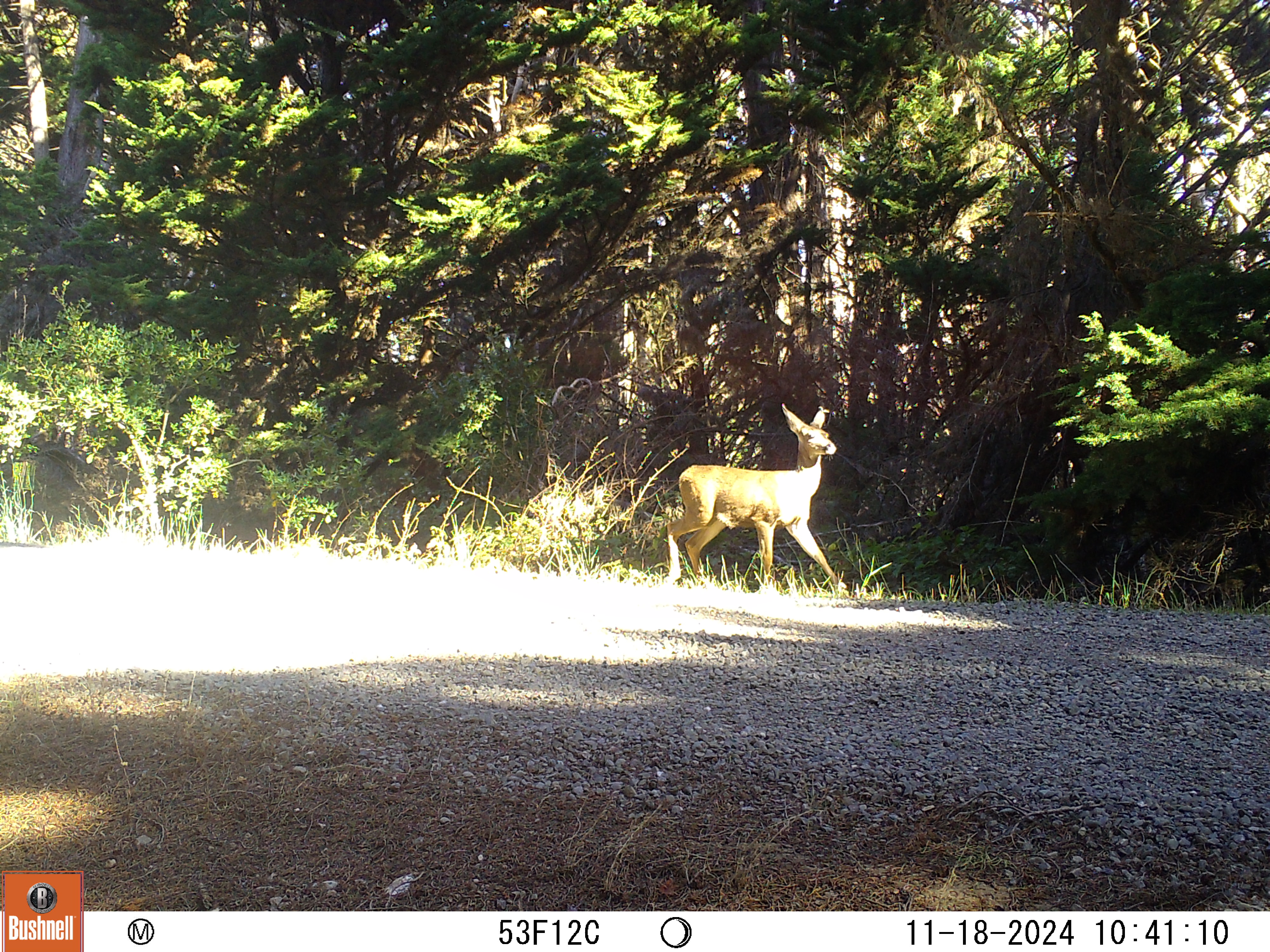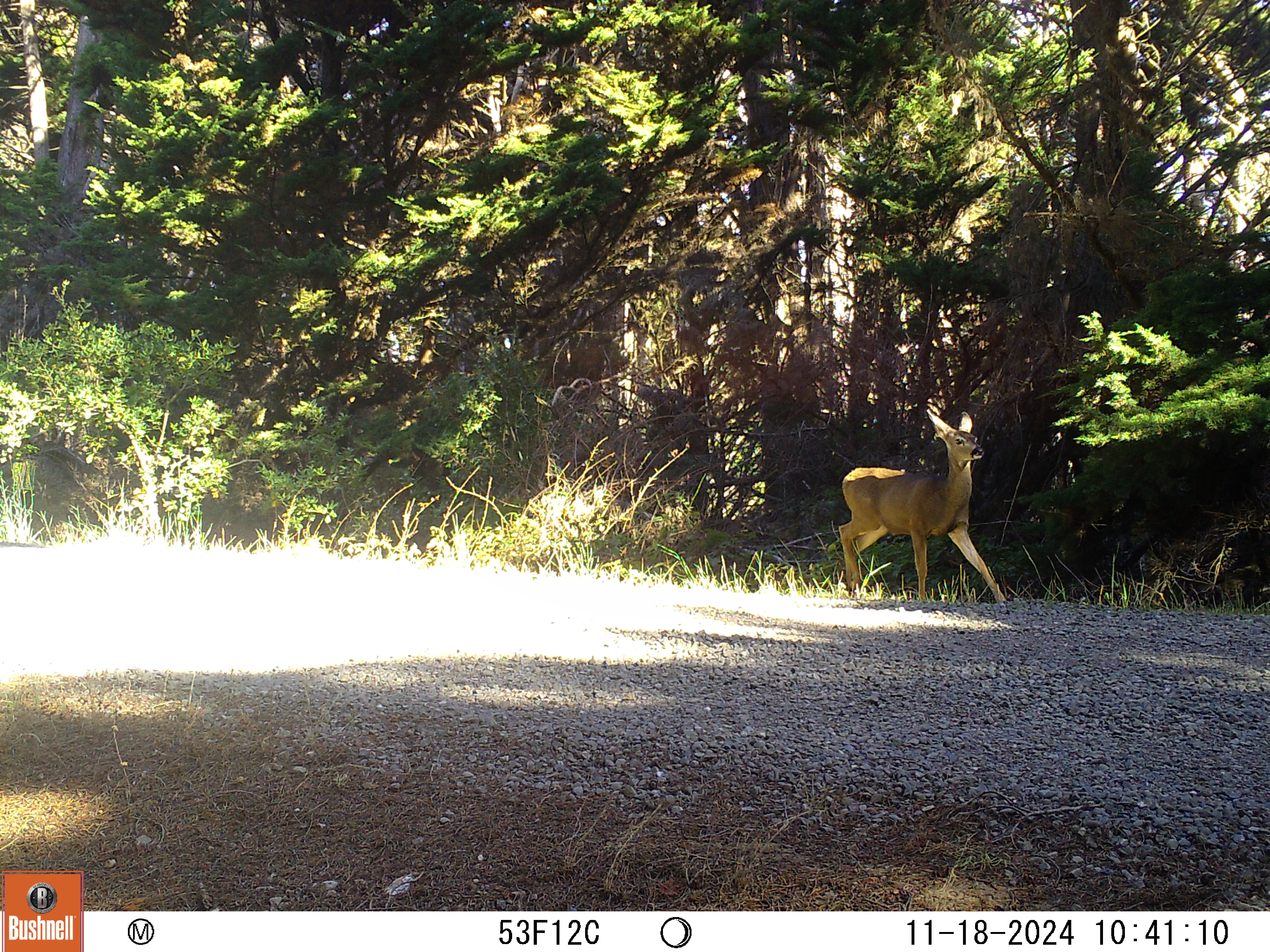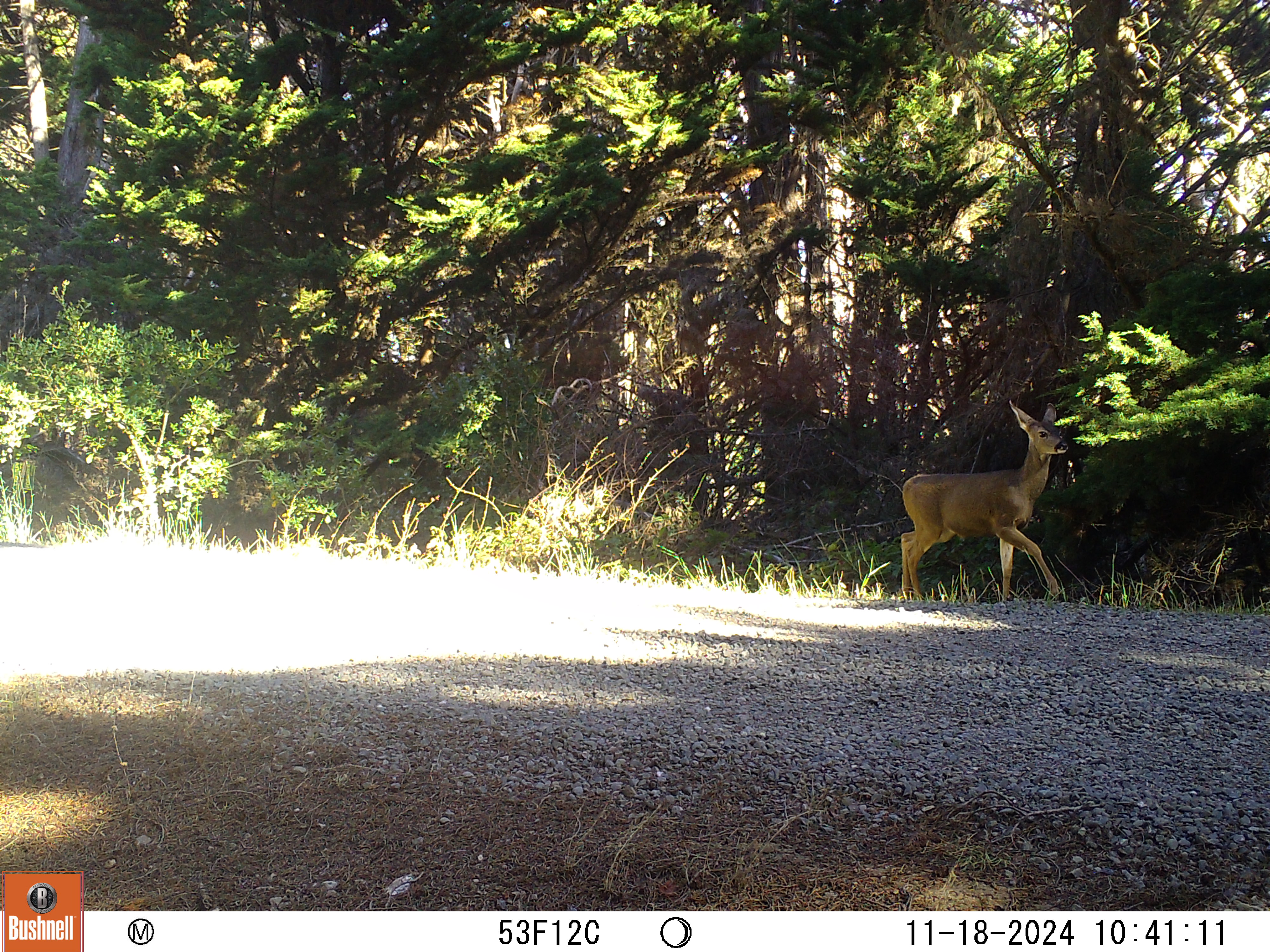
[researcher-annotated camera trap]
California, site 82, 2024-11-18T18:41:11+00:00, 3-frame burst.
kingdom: Animalia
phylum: Chordata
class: Mammalia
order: Artiodactyla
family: Cervidae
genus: Odocoileus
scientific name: Odocoileus hemionus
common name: mule deer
Mule deer (Odocoileus hemionus).